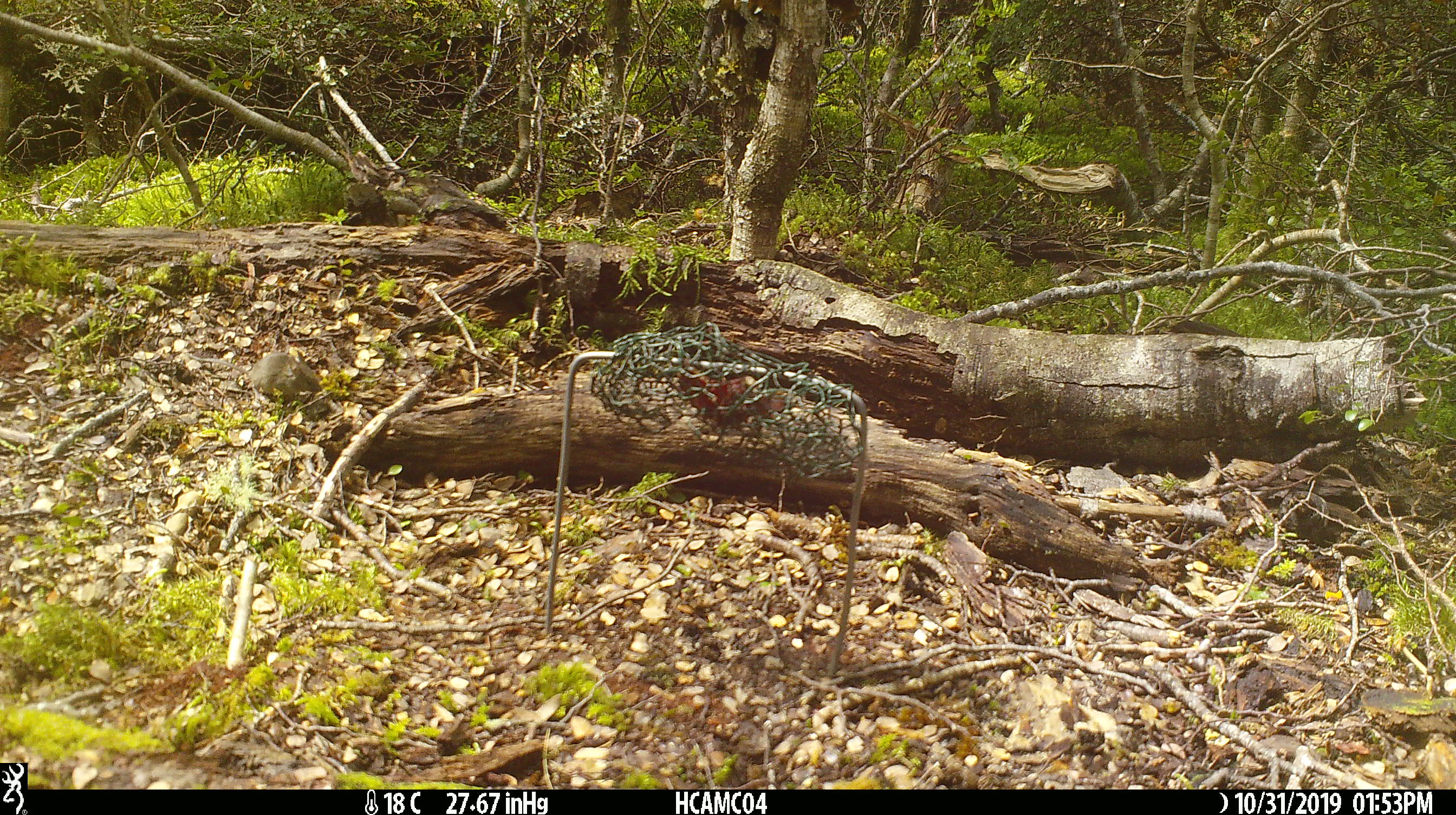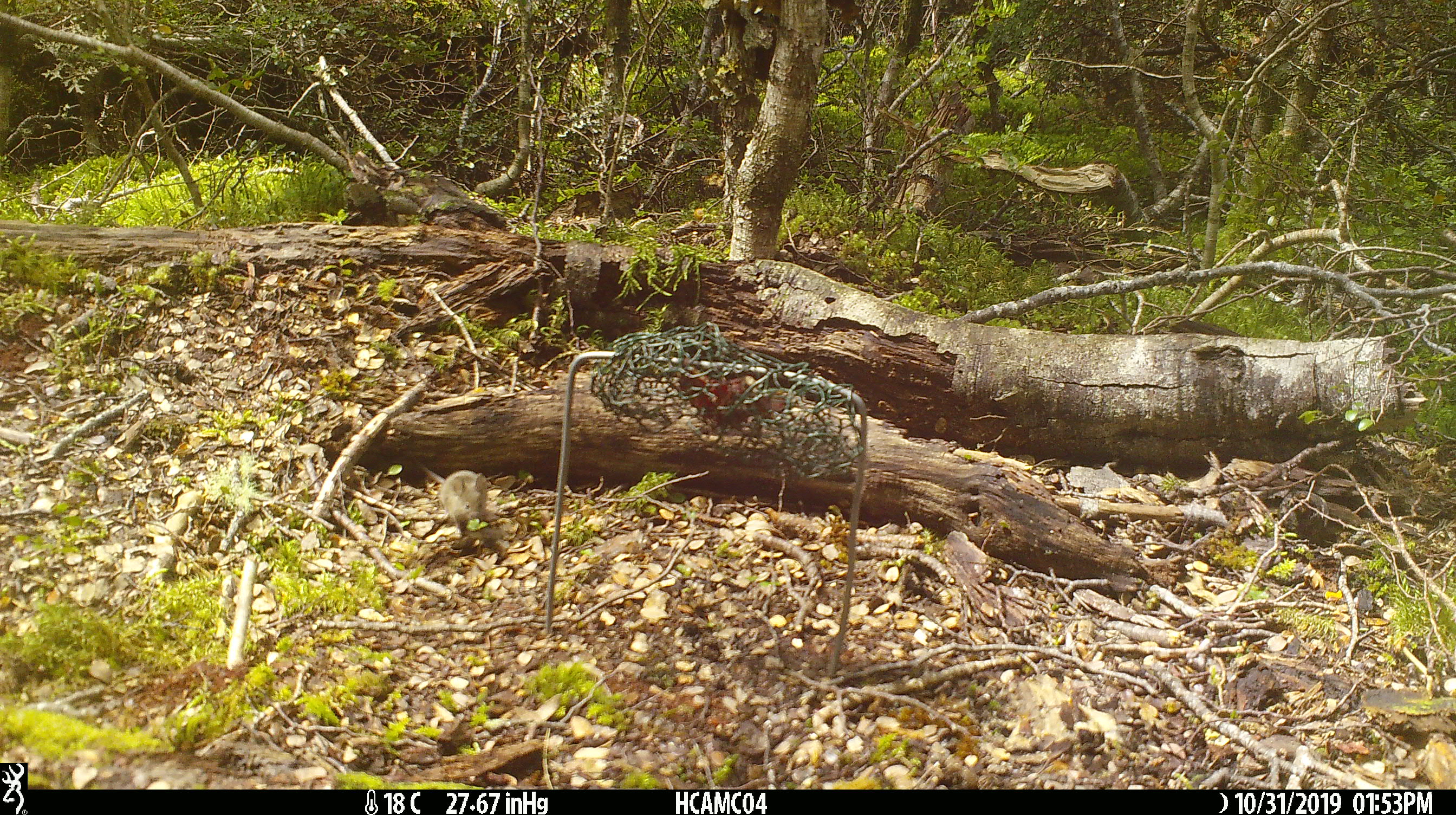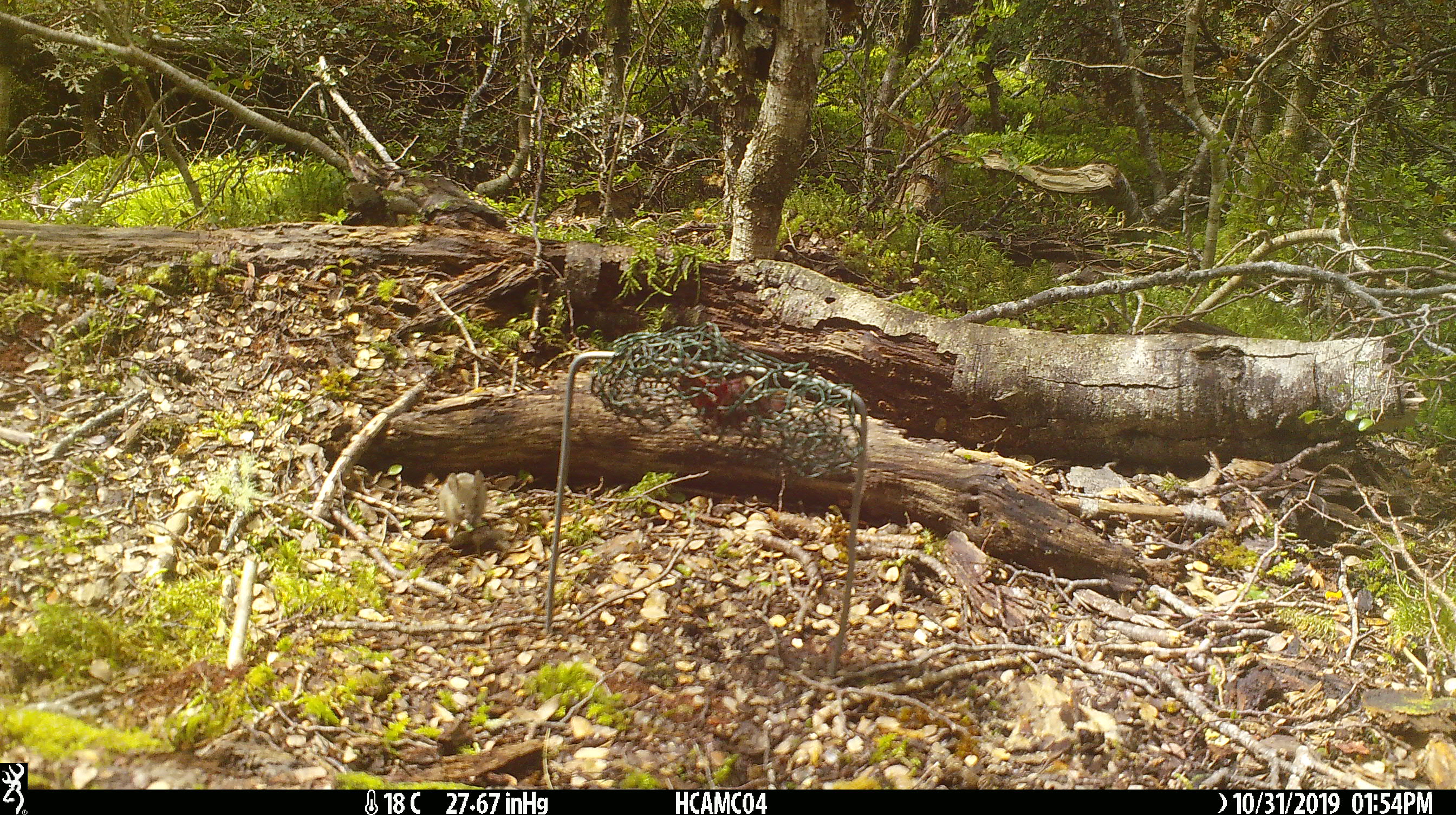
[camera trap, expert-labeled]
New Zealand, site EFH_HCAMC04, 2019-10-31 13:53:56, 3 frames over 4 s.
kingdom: Animalia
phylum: Chordata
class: Mammalia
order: Rodentia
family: Muridae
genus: Mus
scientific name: Mus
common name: mouse